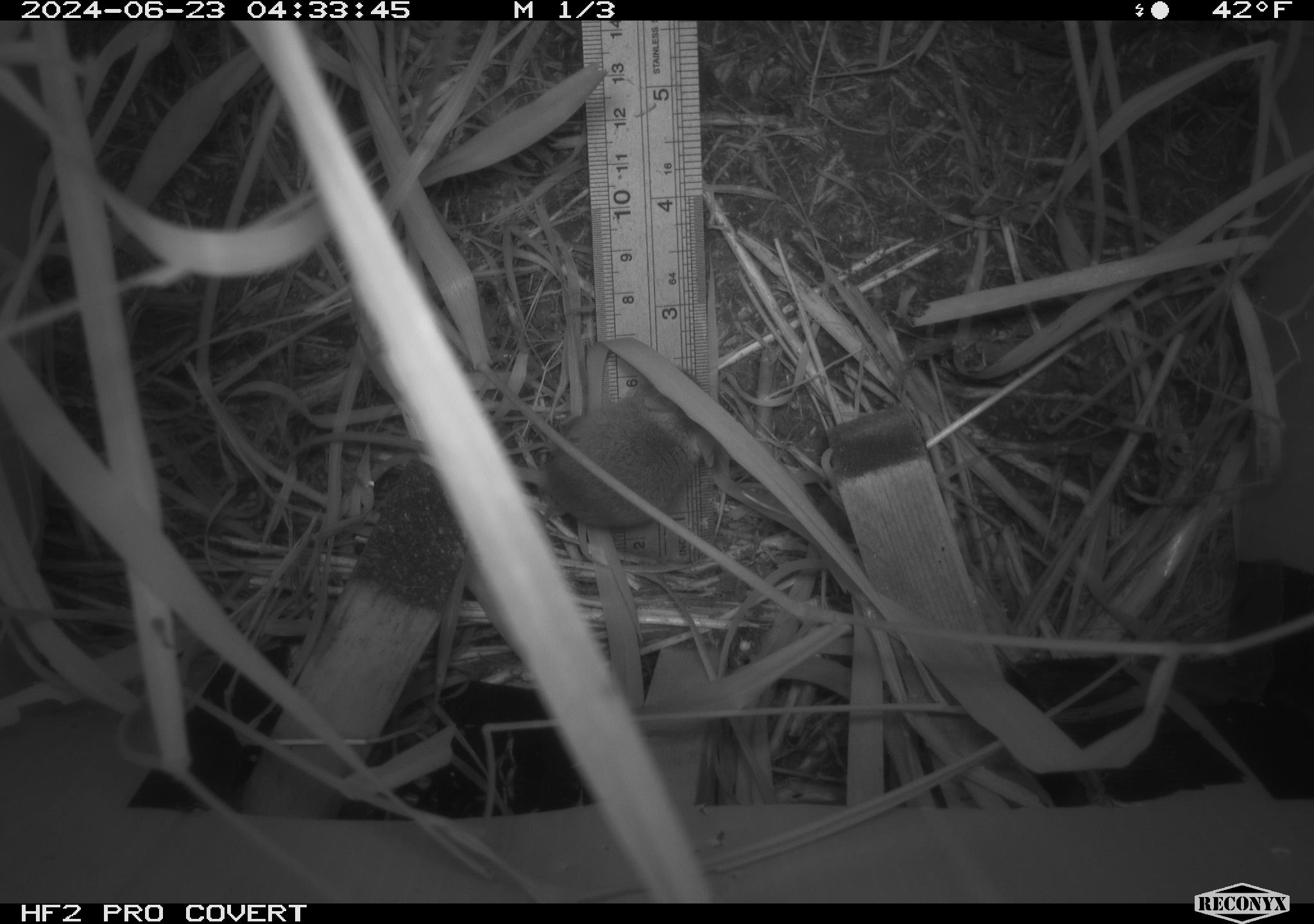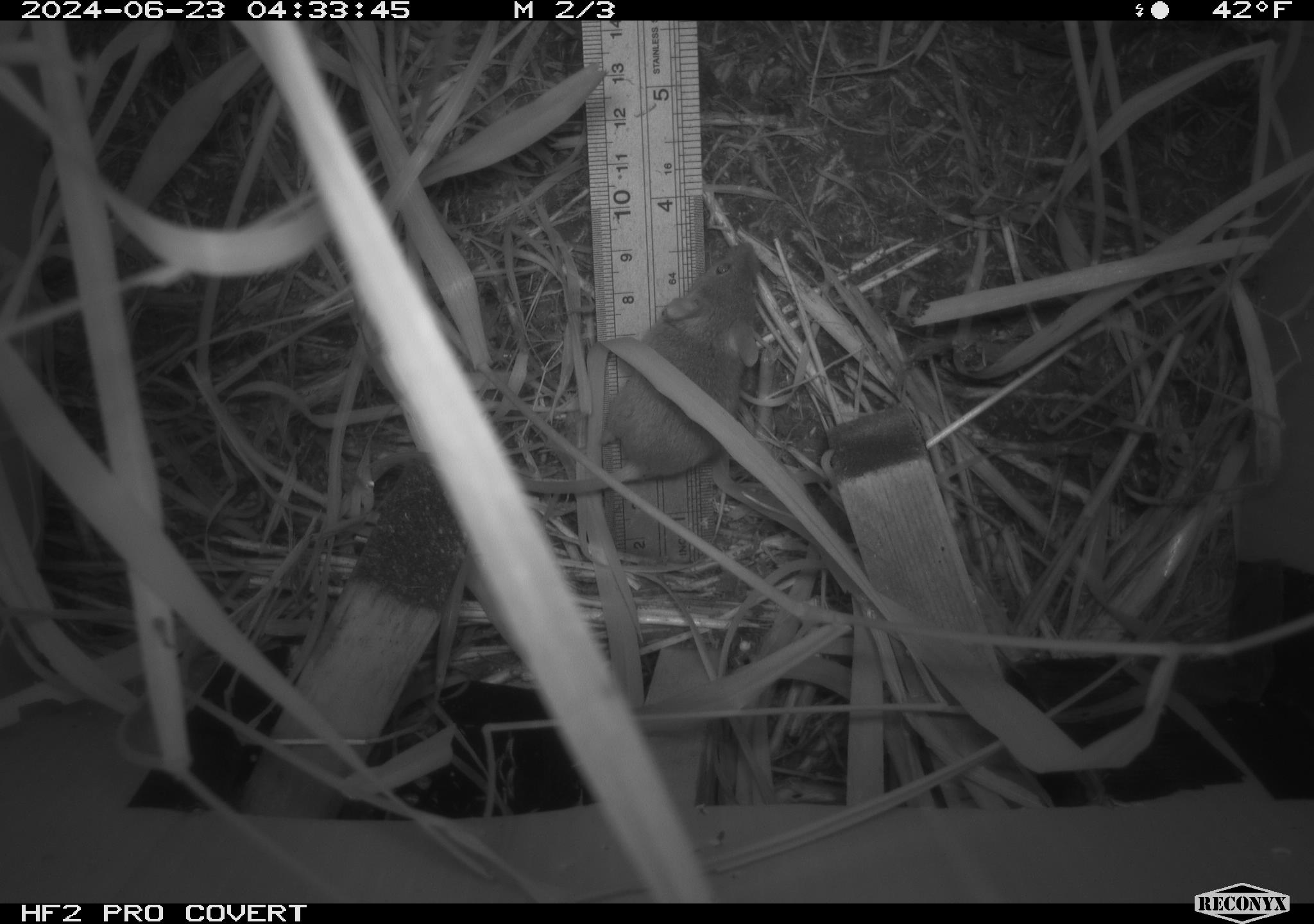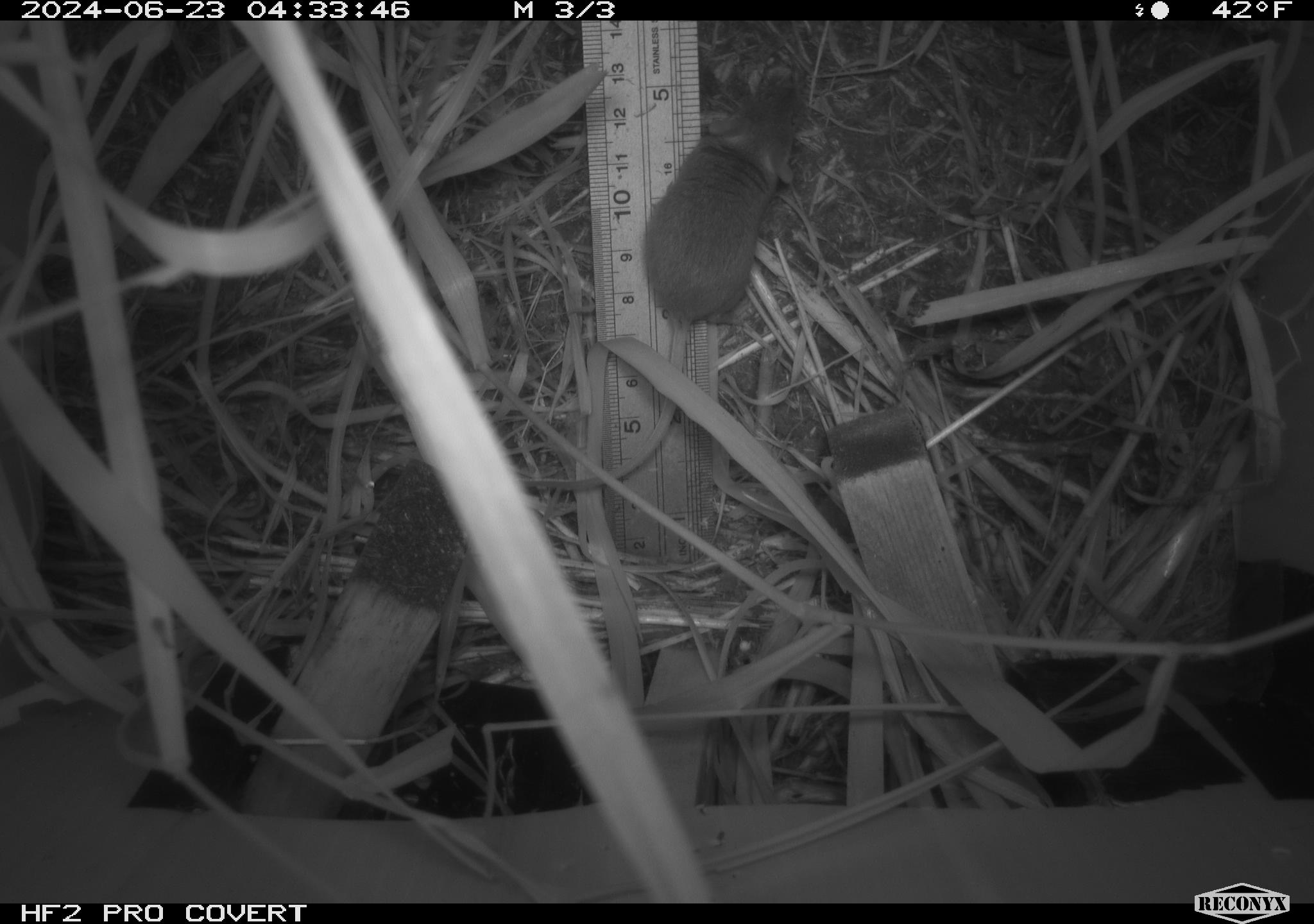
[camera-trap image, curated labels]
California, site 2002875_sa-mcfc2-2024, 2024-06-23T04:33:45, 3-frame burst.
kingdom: Animalia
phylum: Chordata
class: Mammalia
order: Rodentia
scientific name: Rodentia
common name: rodent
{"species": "rodent (Rodentia)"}